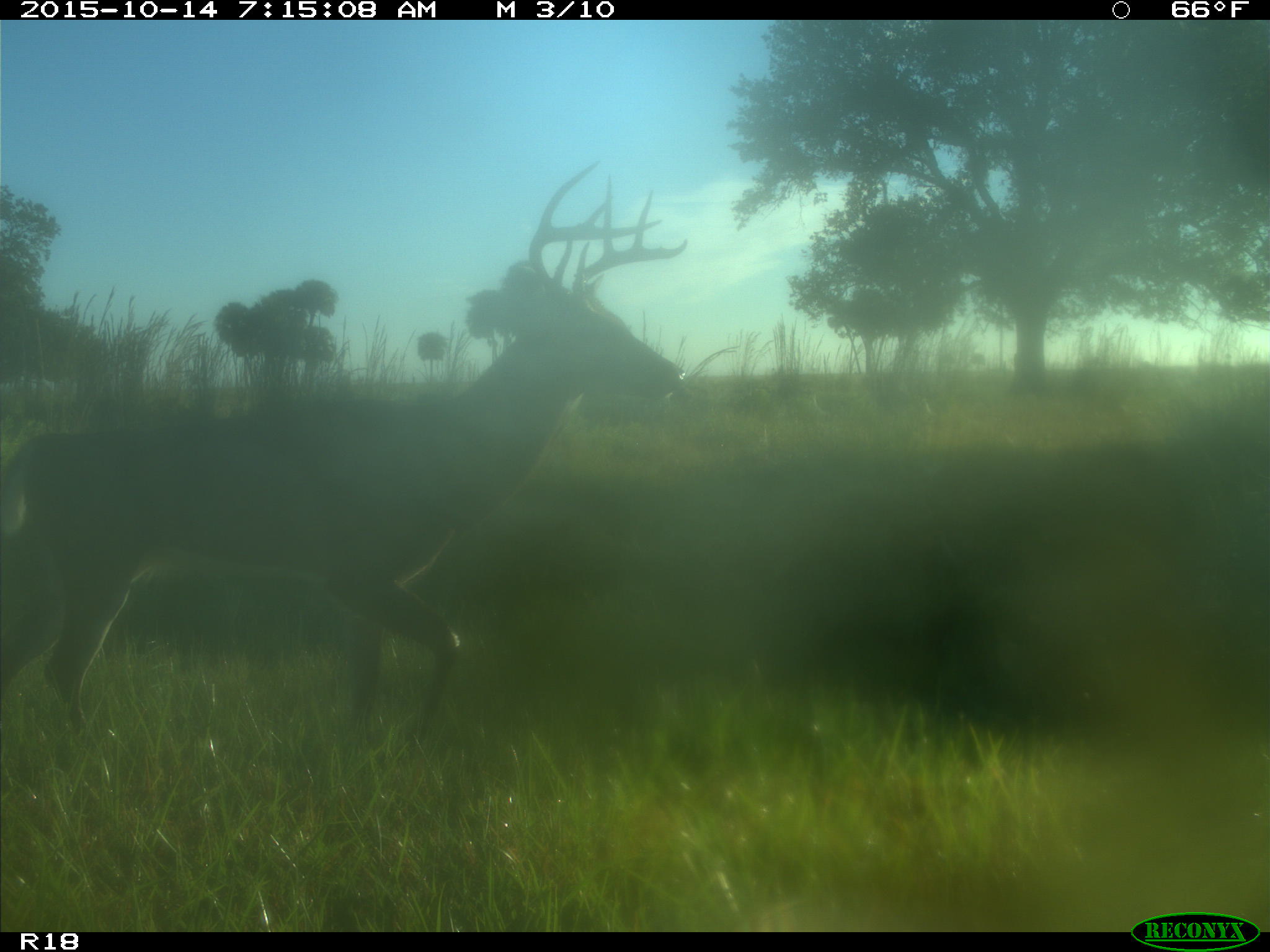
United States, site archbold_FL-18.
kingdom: Animalia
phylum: Chordata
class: Mammalia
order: Artiodactyla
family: Cervidae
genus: Odocoileus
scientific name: Odocoileus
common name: deer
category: unidentified deer